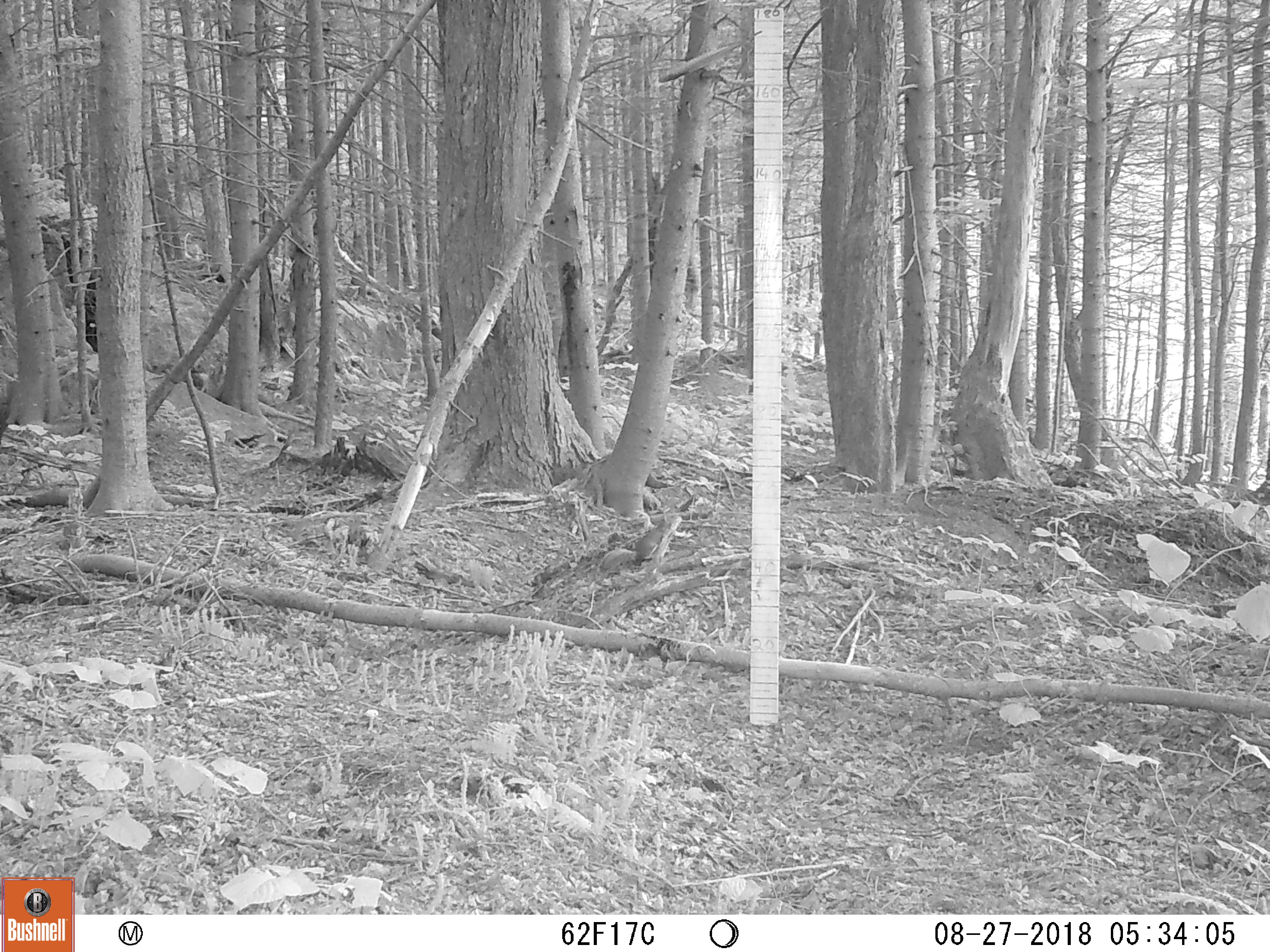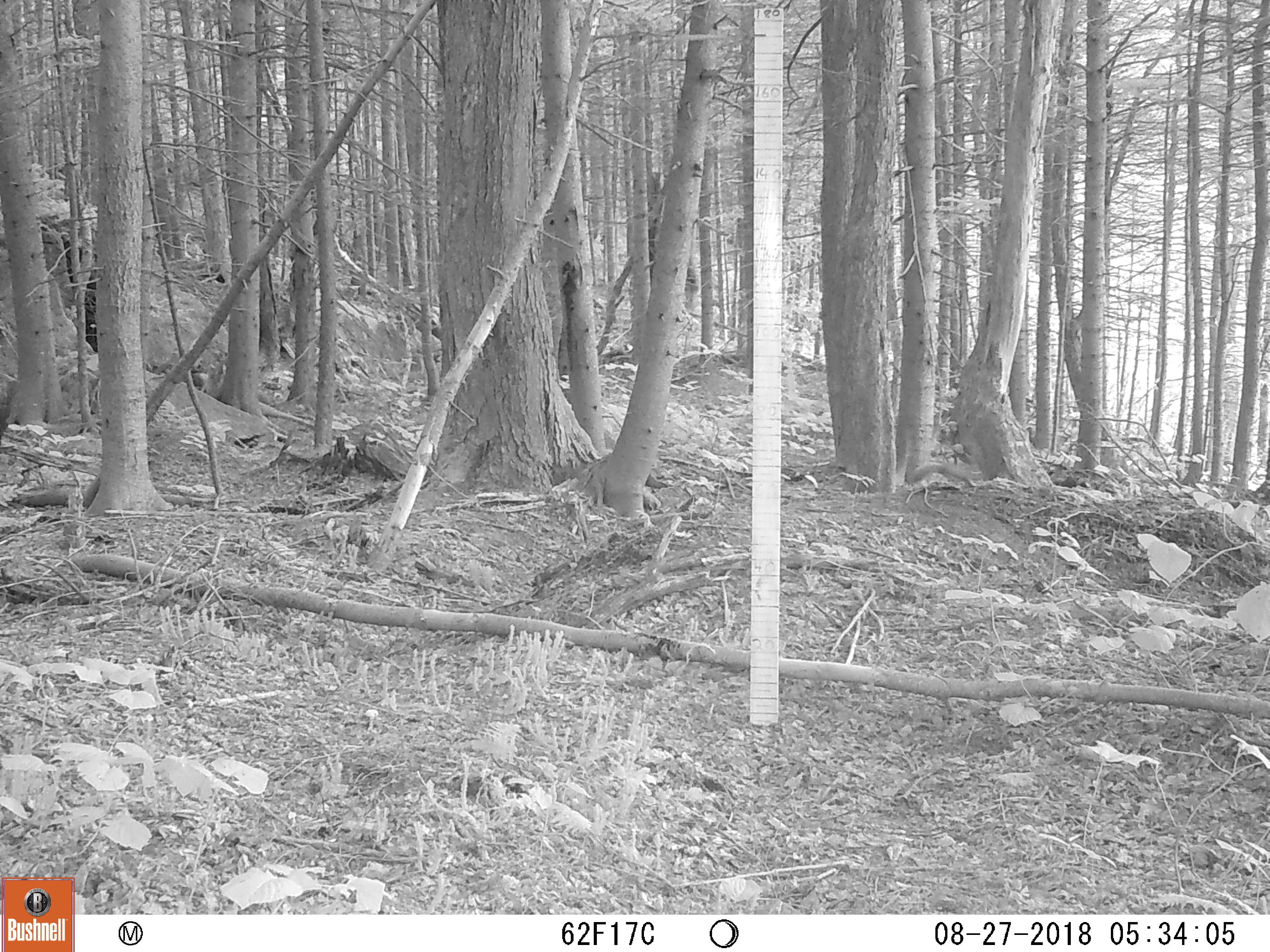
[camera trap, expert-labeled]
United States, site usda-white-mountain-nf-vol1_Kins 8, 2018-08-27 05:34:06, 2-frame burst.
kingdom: Animalia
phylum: Chordata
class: Mammalia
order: Rodentia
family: Sciuridae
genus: Tamiasciurus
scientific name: Tamiasciurus hudsonicus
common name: red squirrel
Red squirrel (Tamiasciurus hudsonicus).